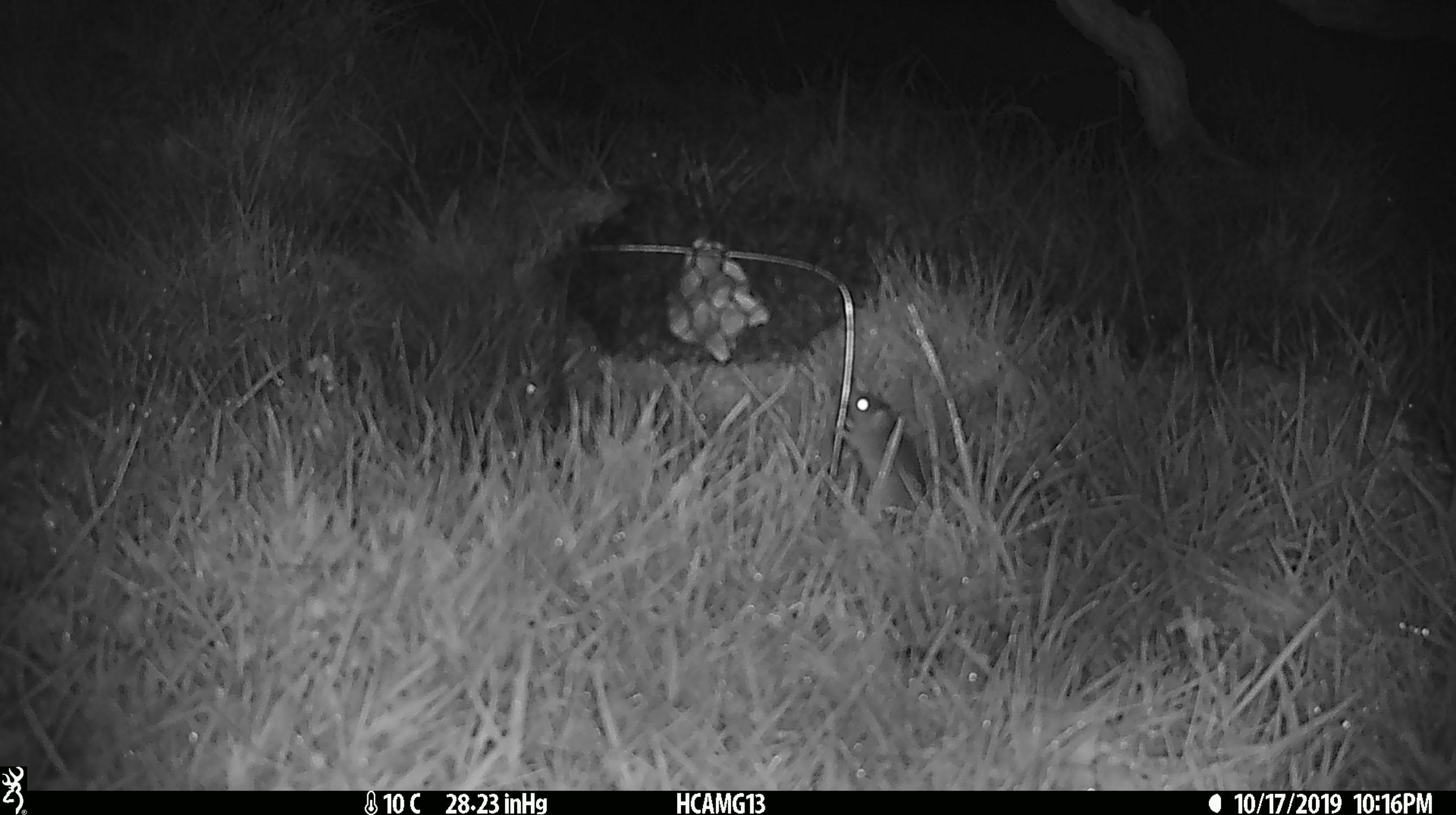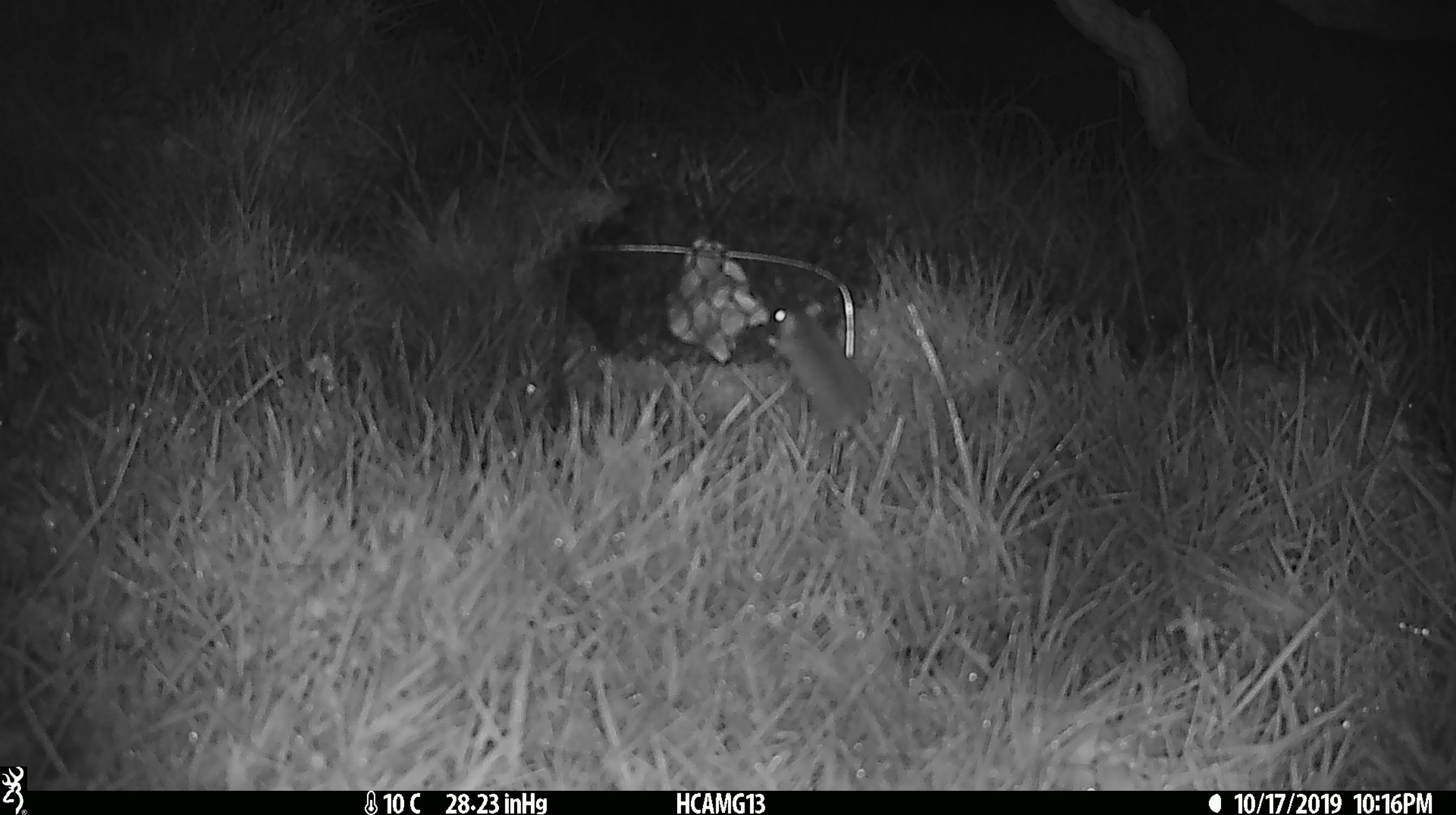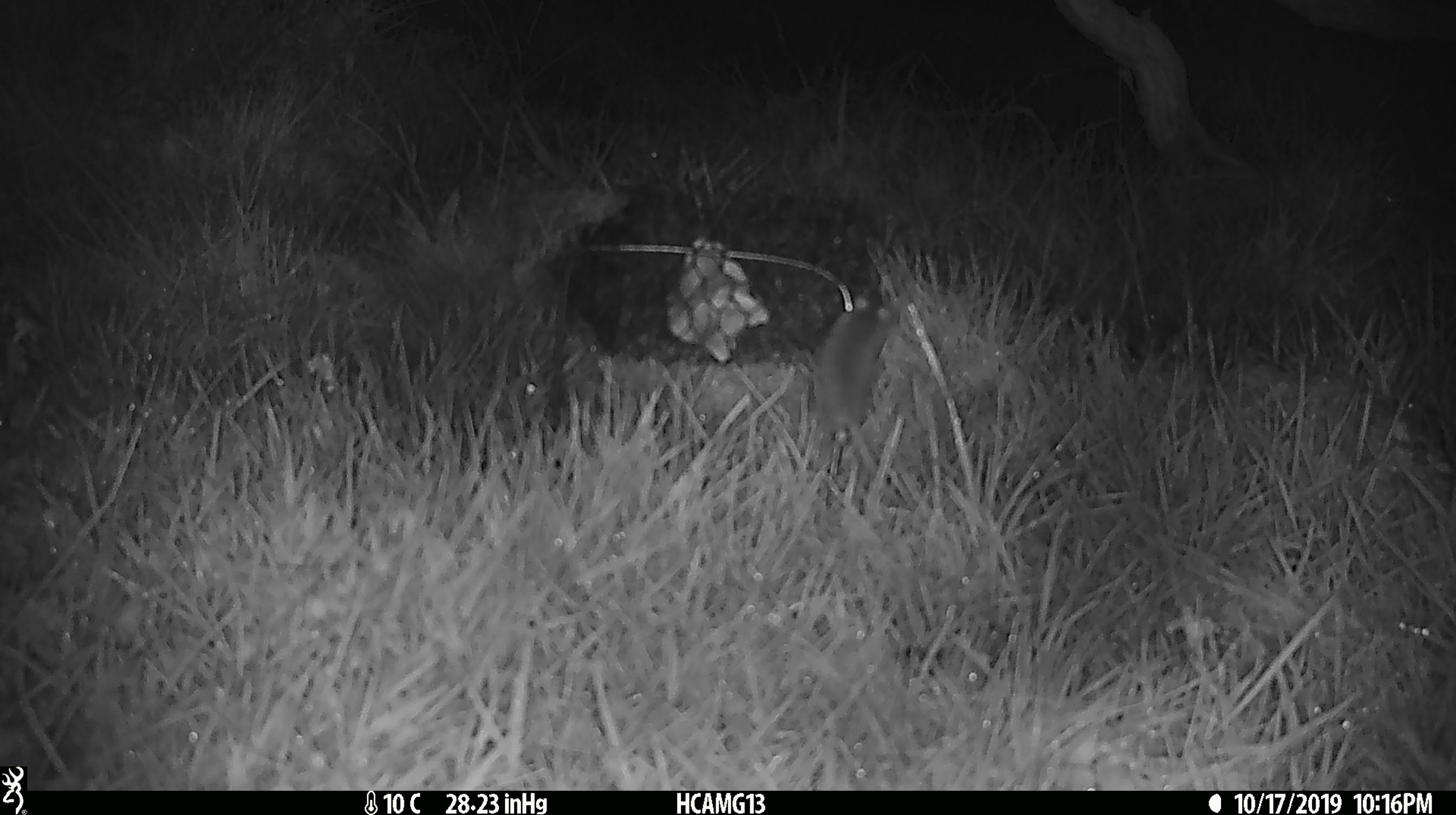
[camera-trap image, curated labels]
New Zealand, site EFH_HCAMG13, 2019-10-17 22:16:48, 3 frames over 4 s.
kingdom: Animalia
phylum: Chordata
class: Mammalia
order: Rodentia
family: Muridae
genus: Mus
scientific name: Mus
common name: mouse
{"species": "mouse (Mus)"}